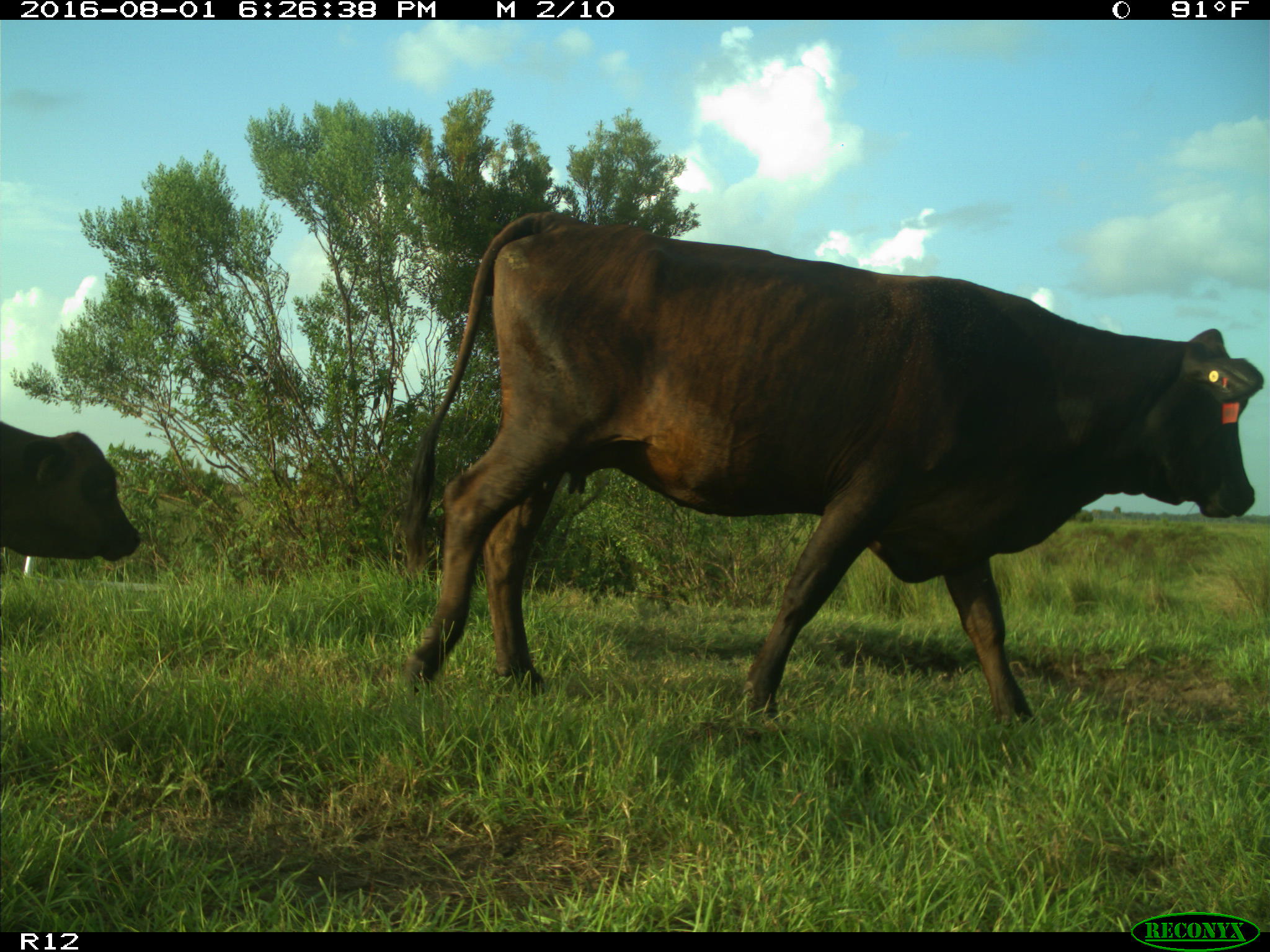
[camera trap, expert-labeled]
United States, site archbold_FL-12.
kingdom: Animalia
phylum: Chordata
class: Mammalia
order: Artiodactyla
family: Bovidae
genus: Bos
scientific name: Bos taurus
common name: domestic cow